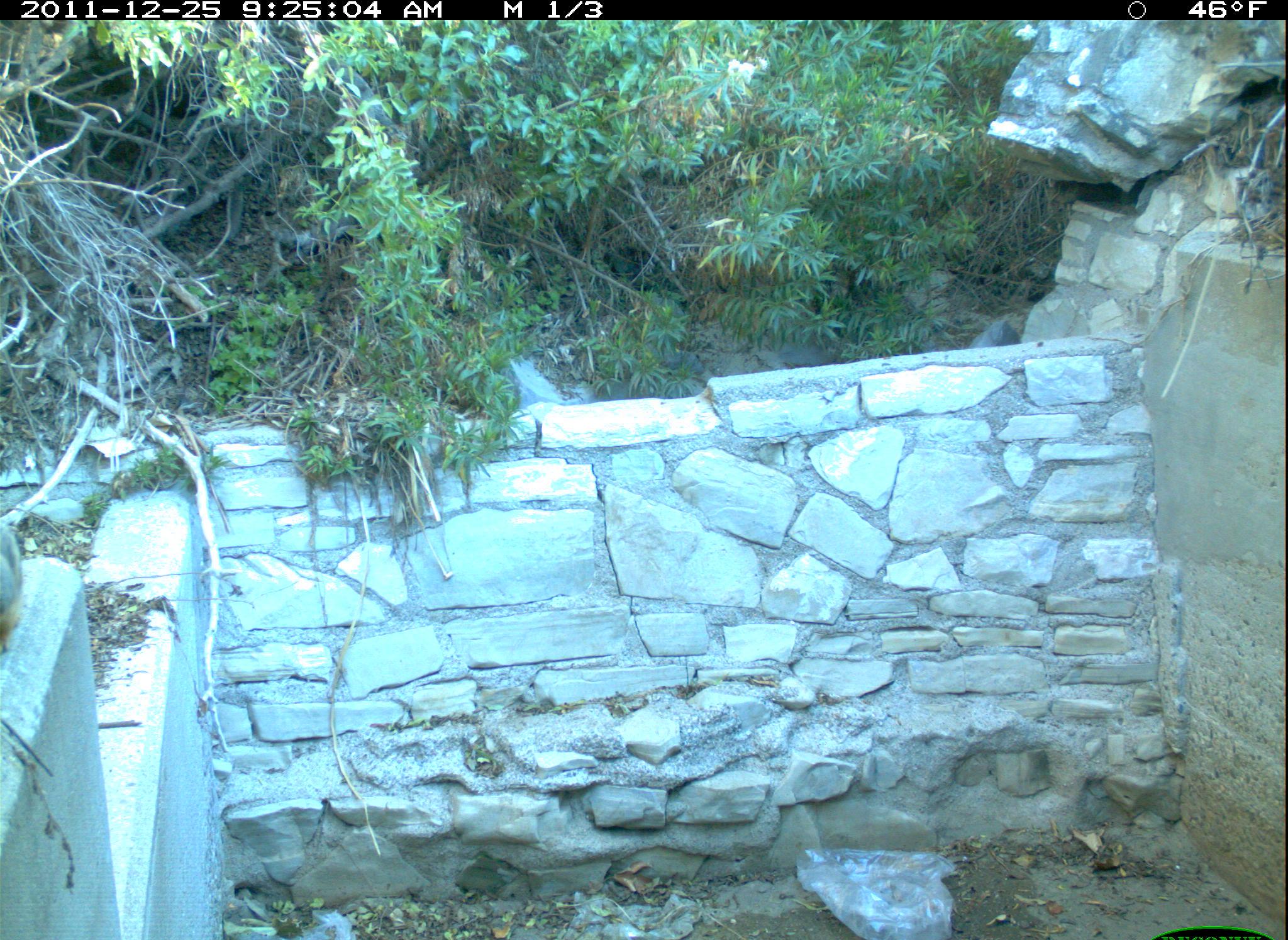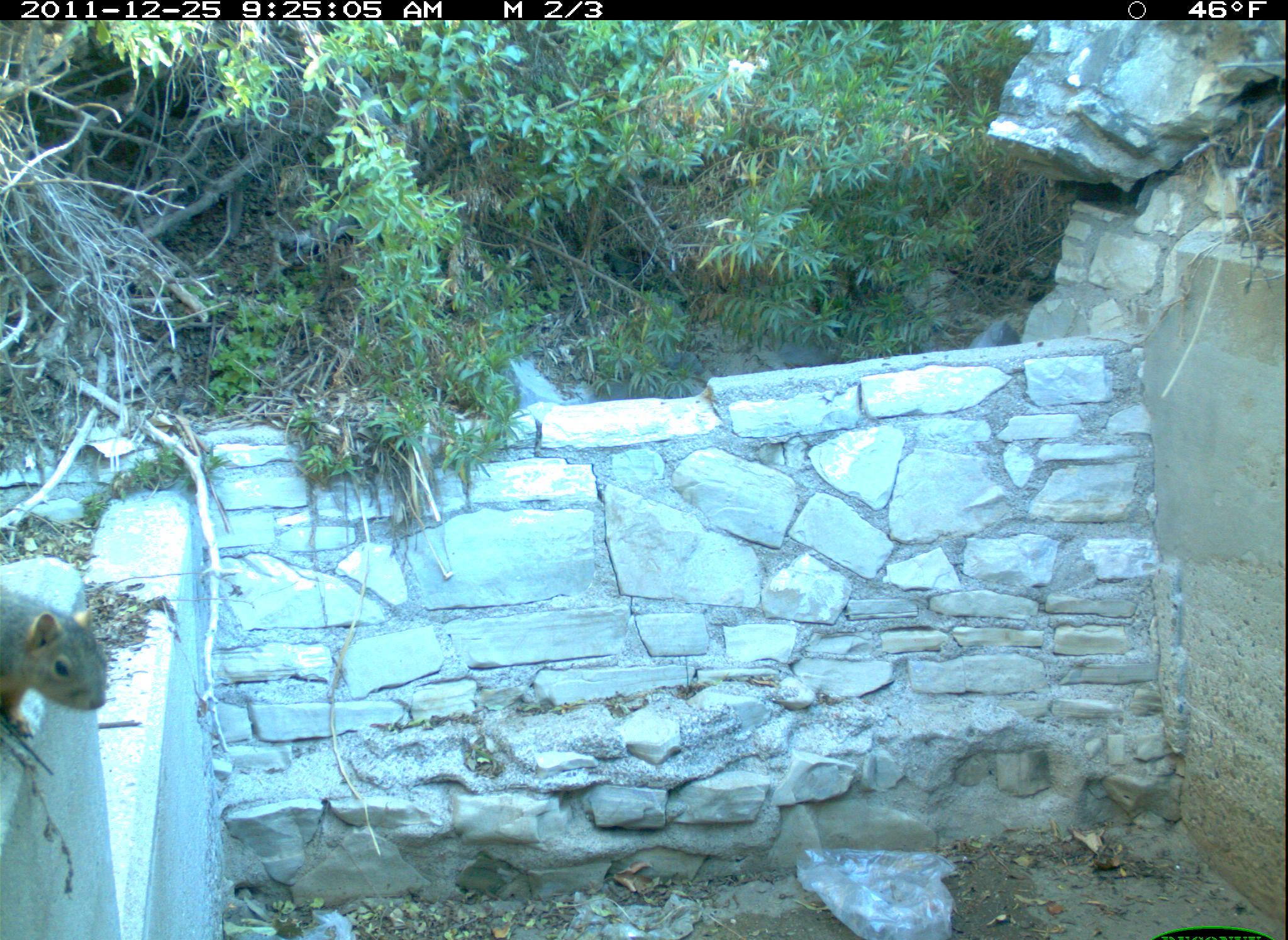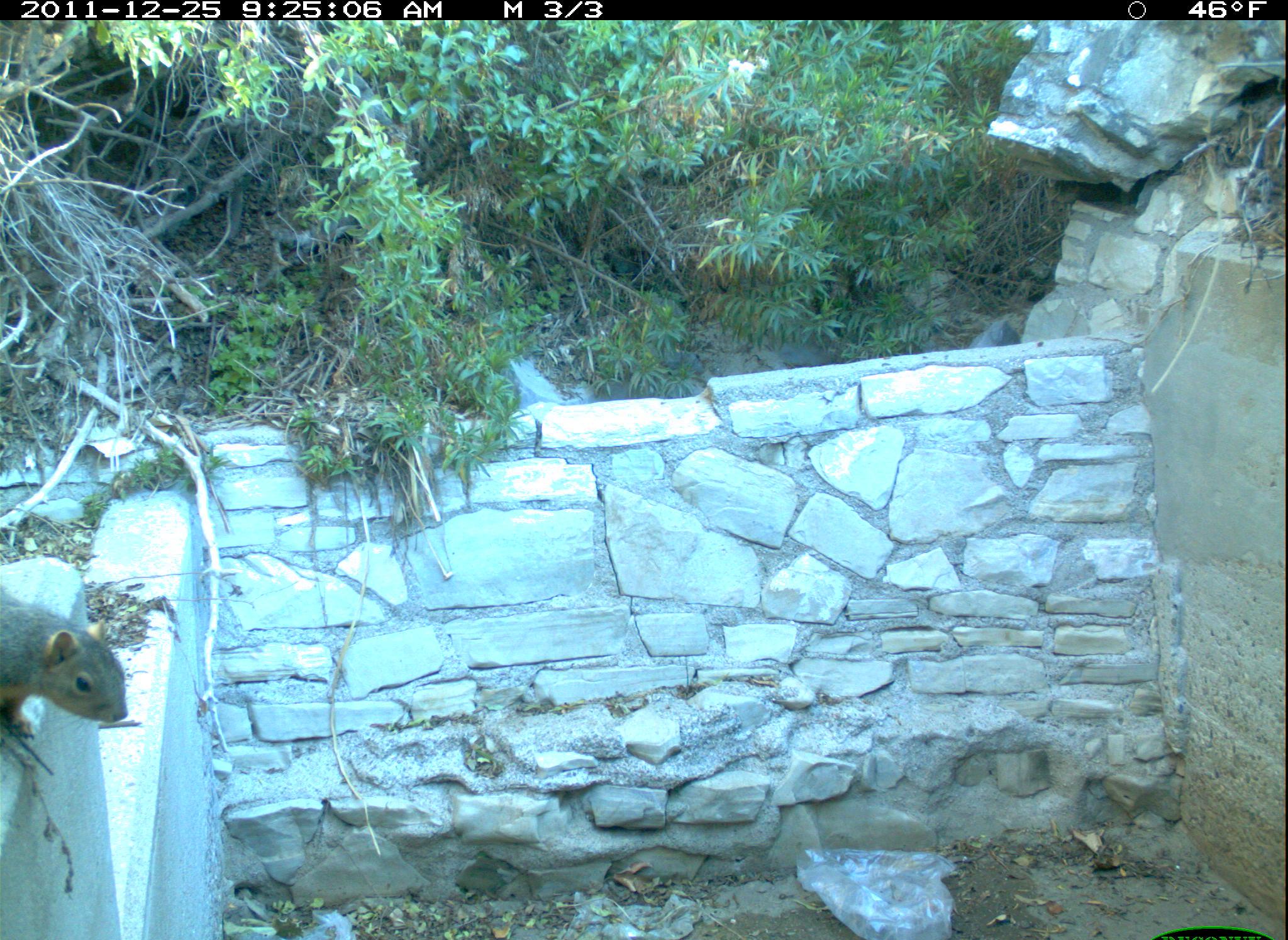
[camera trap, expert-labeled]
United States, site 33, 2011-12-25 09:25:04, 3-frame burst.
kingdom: Animalia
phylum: Chordata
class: Mammalia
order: Rodentia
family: Sciuridae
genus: Sciurus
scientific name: Sciurus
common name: squirrel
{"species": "squirrel (Sciurus)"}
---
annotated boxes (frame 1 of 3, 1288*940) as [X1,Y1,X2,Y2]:
squirrel: [0,507,29,654]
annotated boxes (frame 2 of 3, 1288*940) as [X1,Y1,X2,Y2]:
squirrel: [2,573,129,759]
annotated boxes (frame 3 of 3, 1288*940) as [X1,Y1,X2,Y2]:
squirrel: [0,577,142,759]